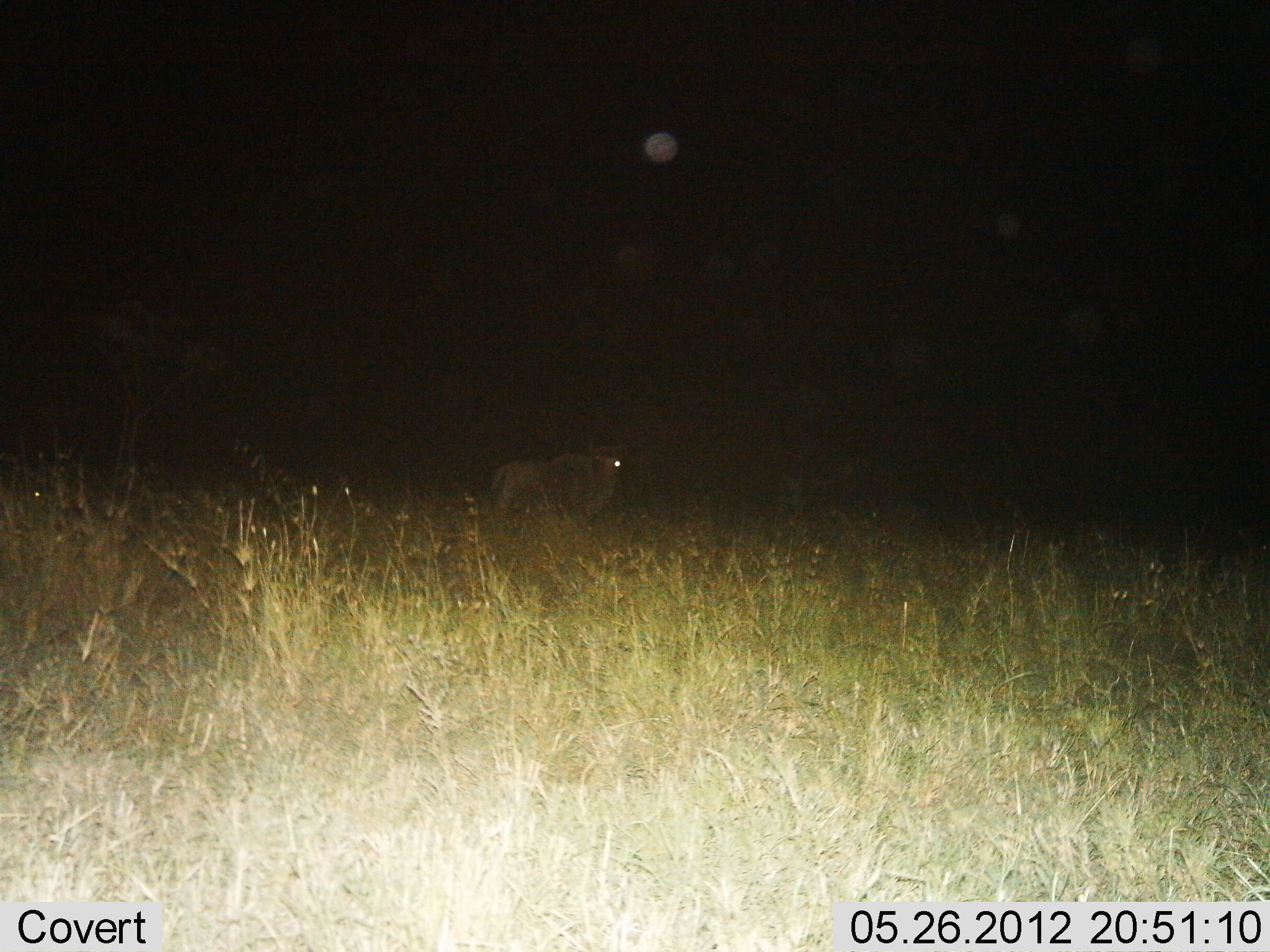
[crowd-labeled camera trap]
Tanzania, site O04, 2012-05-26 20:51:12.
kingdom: Animalia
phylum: Chordata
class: Mammalia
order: Artiodactyla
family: Bovidae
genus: Connochaetes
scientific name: Connochaetes taurinus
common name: blue wildebeest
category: wildebeest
Wildebeest (blue wildebeest) (Connochaetes taurinus), count 1. Behavior (volunteer vote fractions): standing 100%, resting 0%, moving 0%, interacting 0%. Young present (vote fraction): 0%. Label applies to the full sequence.